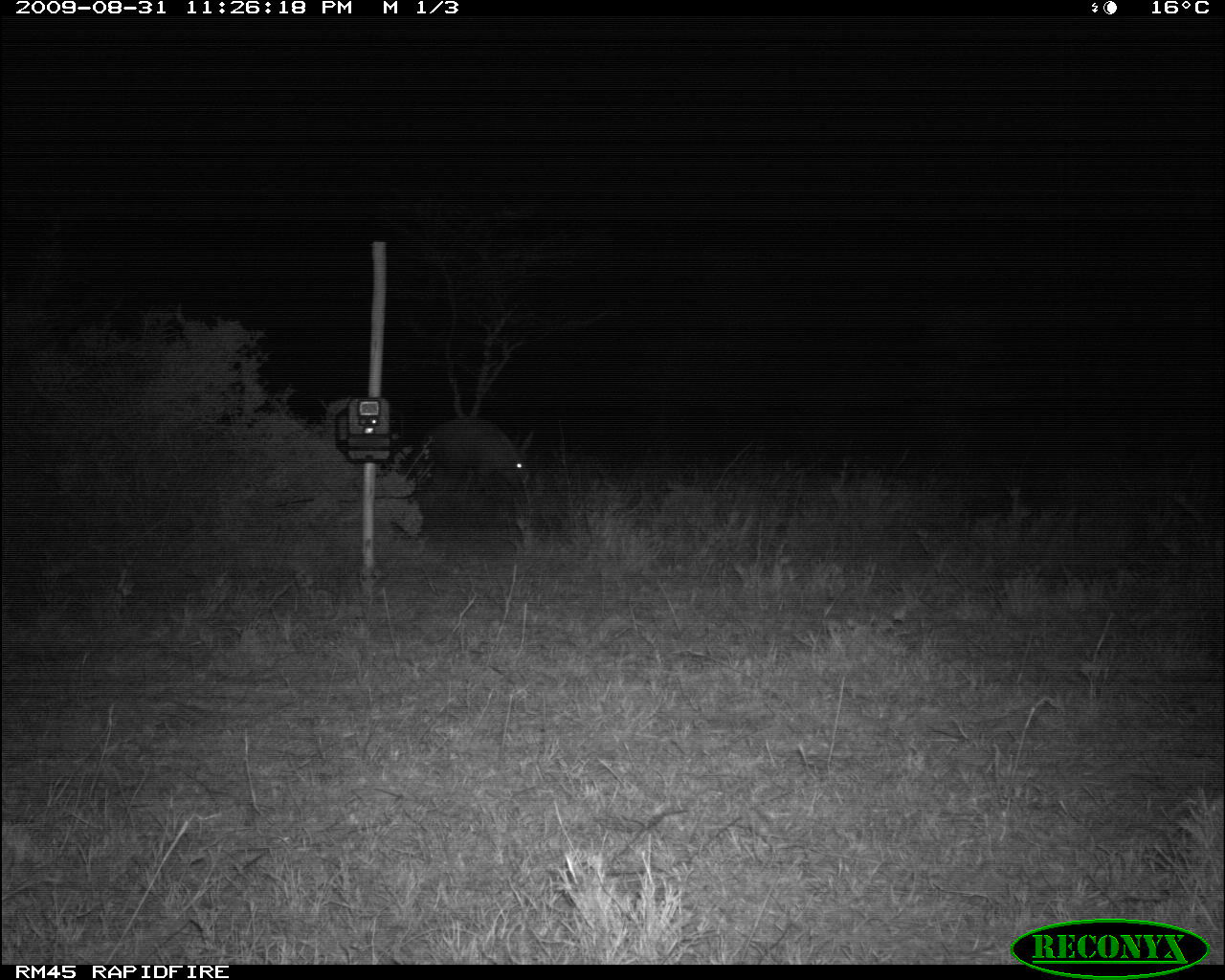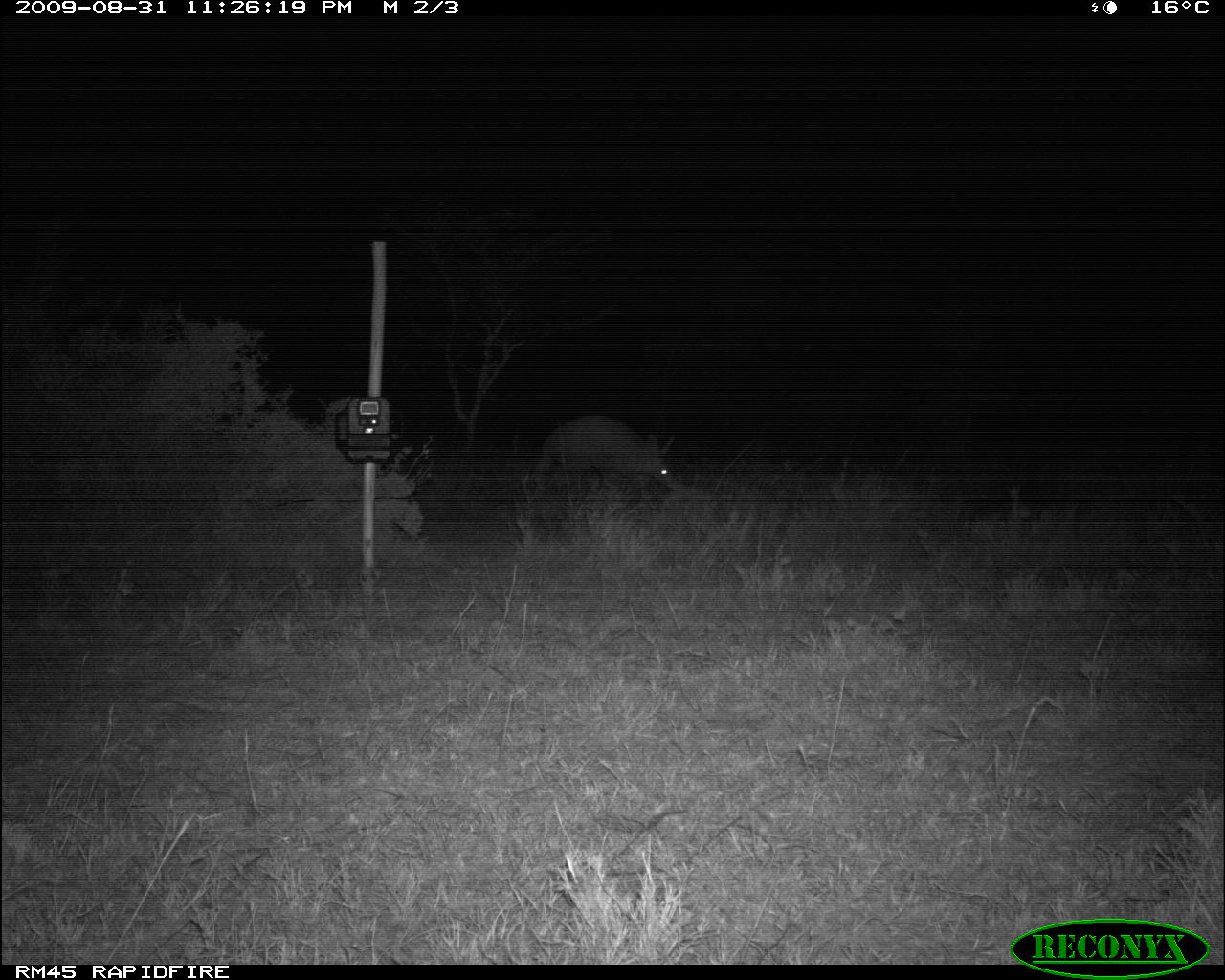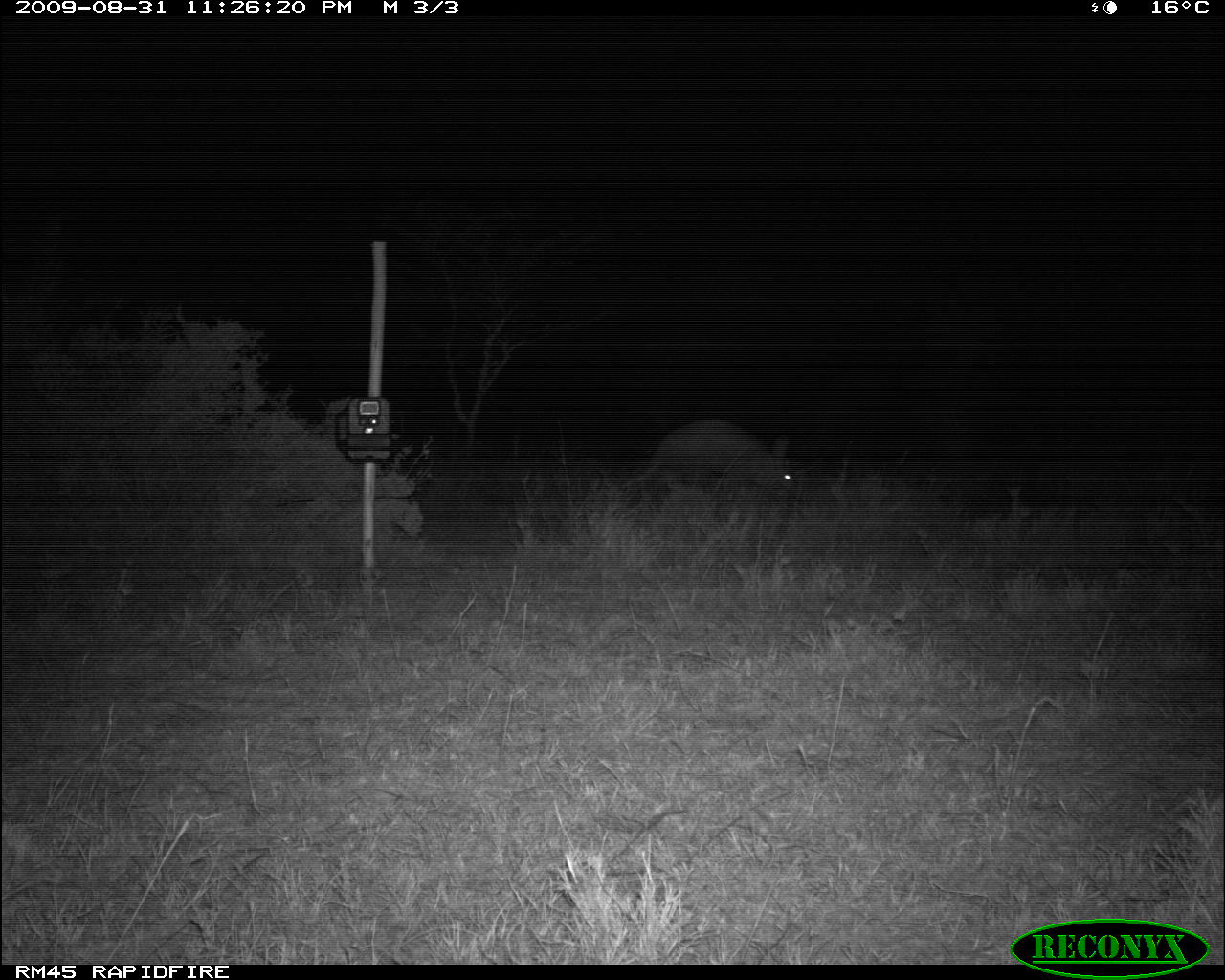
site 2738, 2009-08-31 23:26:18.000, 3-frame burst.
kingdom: Animalia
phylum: Chordata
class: Mammalia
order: Tubulidentata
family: Orycteropodidae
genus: Orycteropus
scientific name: Orycteropus afer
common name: aardvark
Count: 1.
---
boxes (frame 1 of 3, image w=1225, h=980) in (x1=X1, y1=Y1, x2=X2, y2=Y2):
orycteropus afer: (x1=426, y1=419, x2=535, y2=493)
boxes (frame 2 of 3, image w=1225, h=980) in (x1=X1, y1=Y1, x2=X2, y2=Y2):
orycteropus afer: (x1=530, y1=412, x2=677, y2=500)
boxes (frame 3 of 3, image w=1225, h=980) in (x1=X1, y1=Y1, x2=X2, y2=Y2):
orycteropus afer: (x1=647, y1=418, x2=794, y2=495)